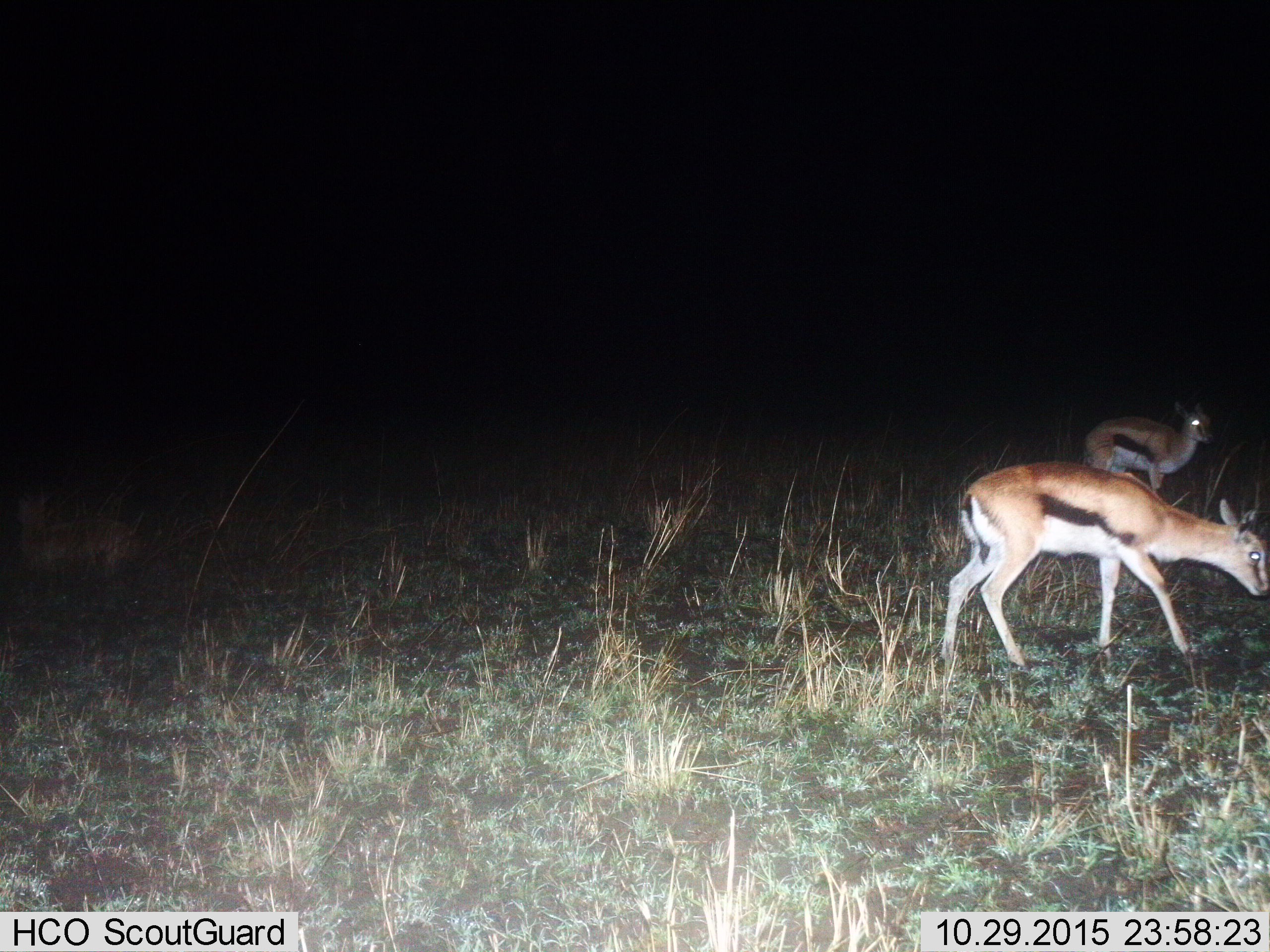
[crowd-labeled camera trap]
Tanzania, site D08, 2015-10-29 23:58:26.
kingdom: Animalia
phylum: Chordata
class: Mammalia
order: Artiodactyla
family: Bovidae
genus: Eudorcas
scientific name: Eudorcas thomsonii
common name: thomson's gazelle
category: gazellethomsons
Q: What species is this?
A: Gazellethomsons (thomson's gazelle) (Eudorcas thomsonii).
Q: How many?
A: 2.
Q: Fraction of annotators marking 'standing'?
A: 65%.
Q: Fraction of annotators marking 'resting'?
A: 25%.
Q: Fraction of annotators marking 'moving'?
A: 50%.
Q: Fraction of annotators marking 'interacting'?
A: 0%.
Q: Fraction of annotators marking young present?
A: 20%.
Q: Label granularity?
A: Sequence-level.